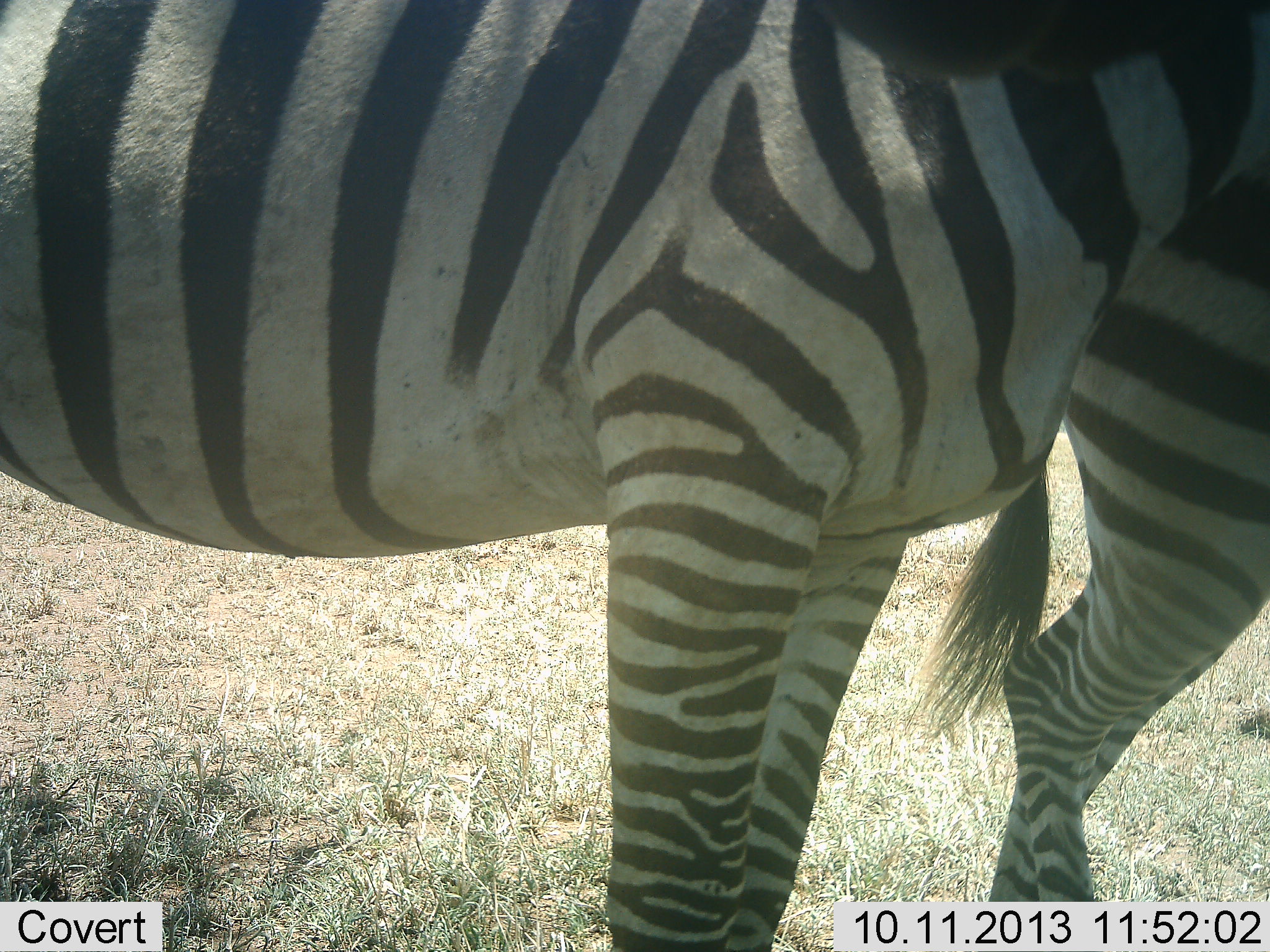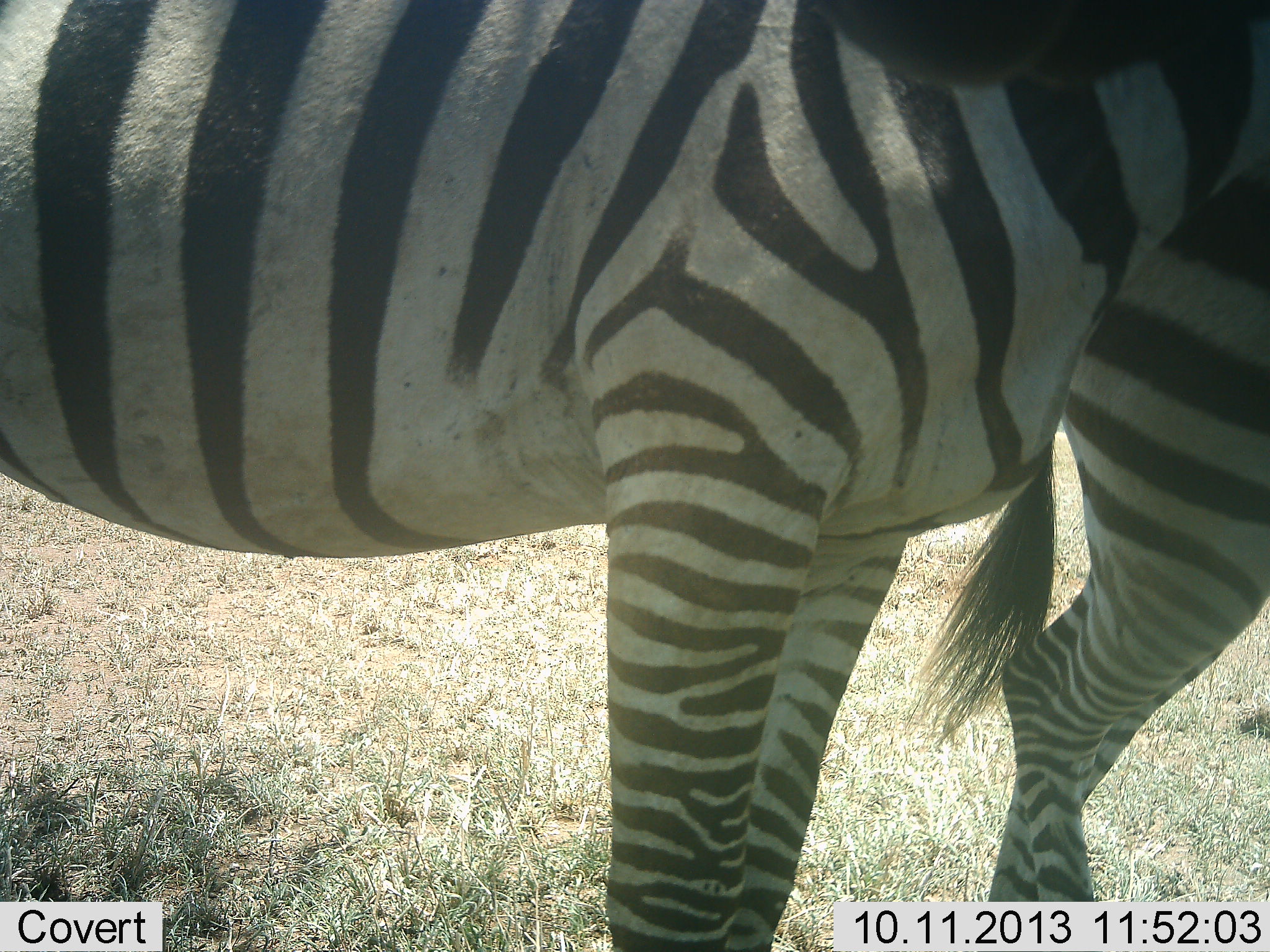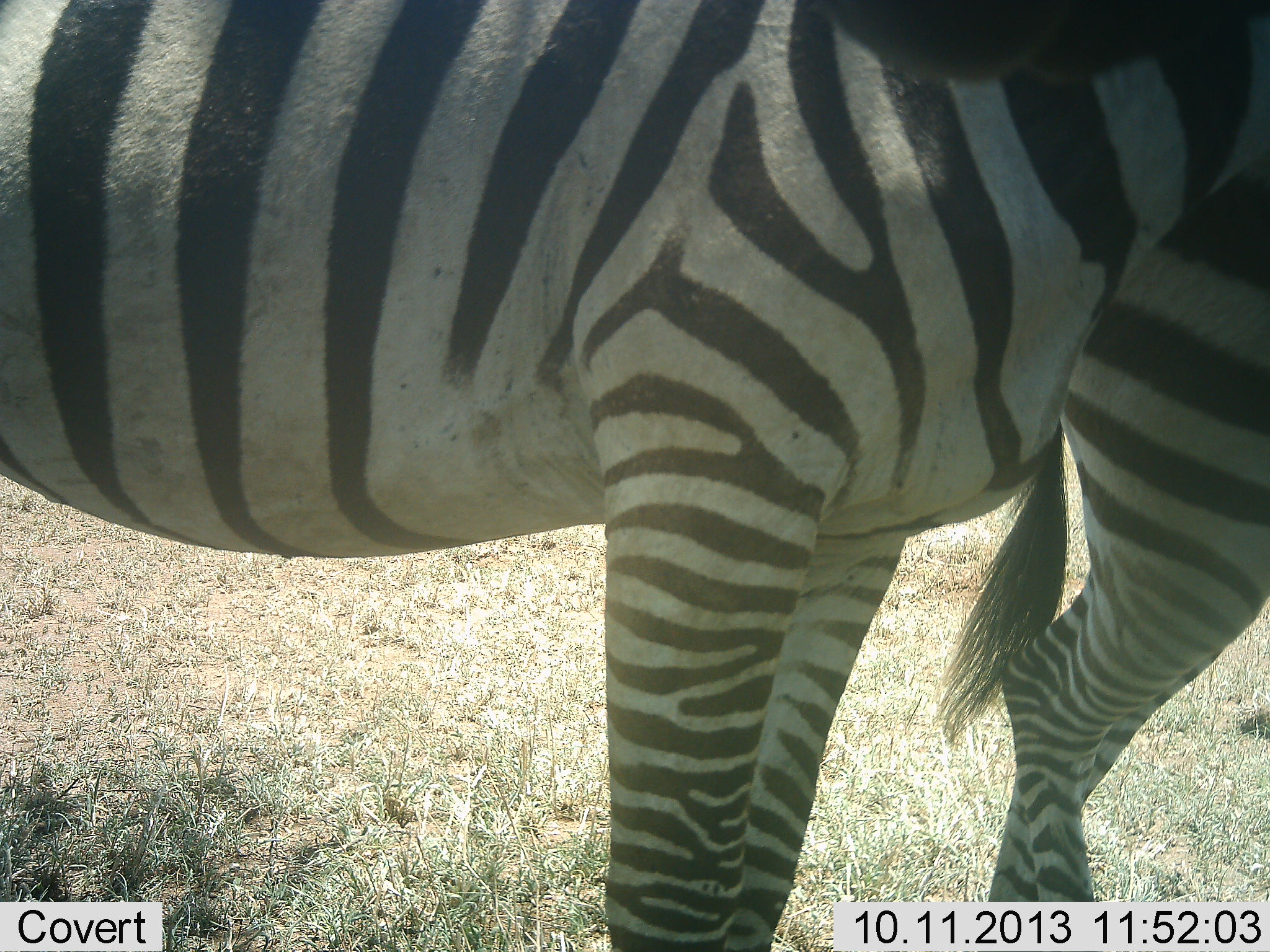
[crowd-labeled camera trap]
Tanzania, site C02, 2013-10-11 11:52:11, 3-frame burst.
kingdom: Animalia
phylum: Chordata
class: Mammalia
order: Perissodactyla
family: Equidae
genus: Equus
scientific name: Equus quagga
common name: plains zebra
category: zebra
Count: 2.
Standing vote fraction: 91%.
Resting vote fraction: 0%.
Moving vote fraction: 4%.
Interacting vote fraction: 9%.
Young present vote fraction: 0%.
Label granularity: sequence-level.